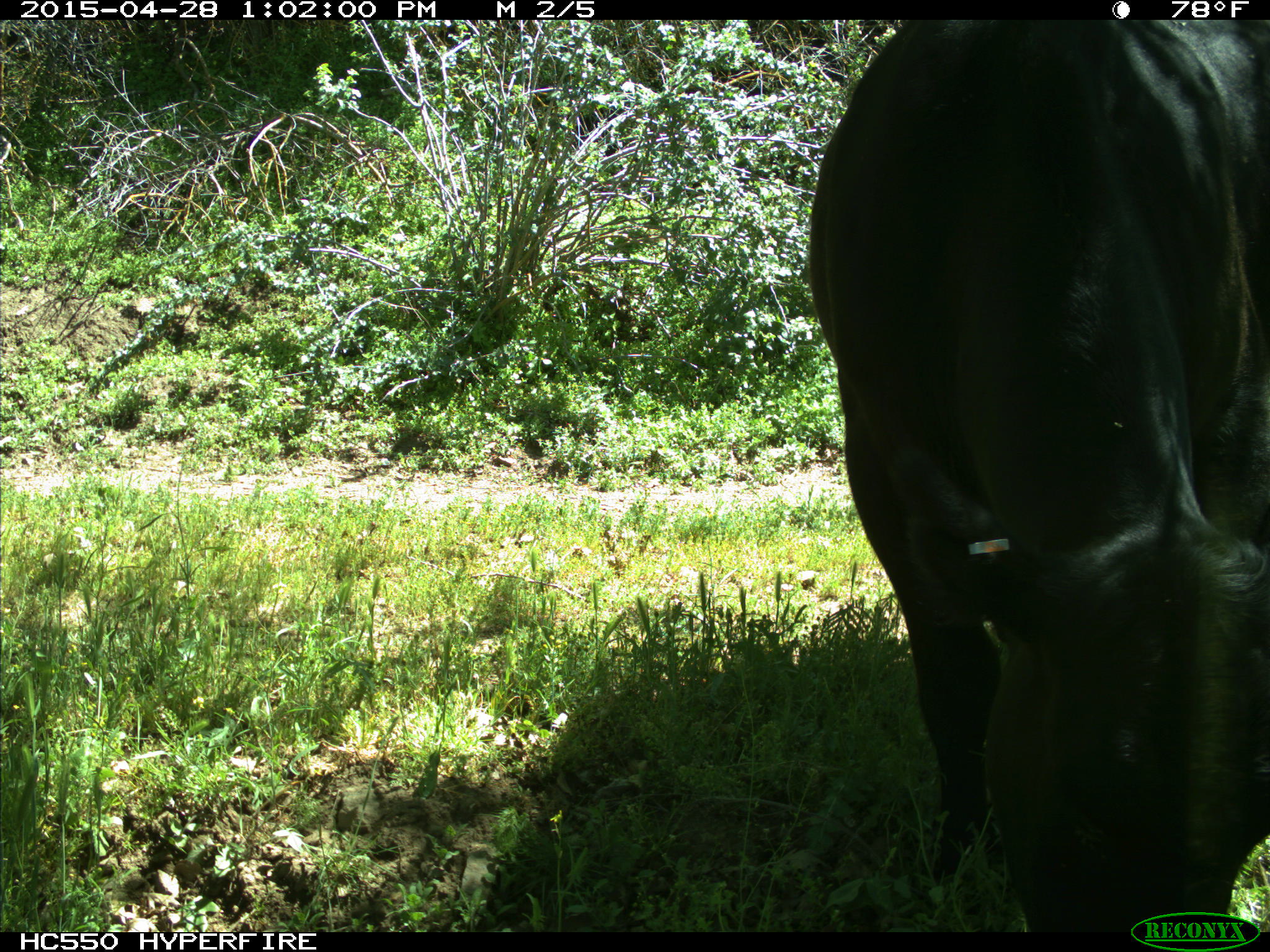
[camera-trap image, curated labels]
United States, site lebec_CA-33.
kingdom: Animalia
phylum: Chordata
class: Mammalia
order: Artiodactyla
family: Bovidae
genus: Bos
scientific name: Bos taurus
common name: domestic cow